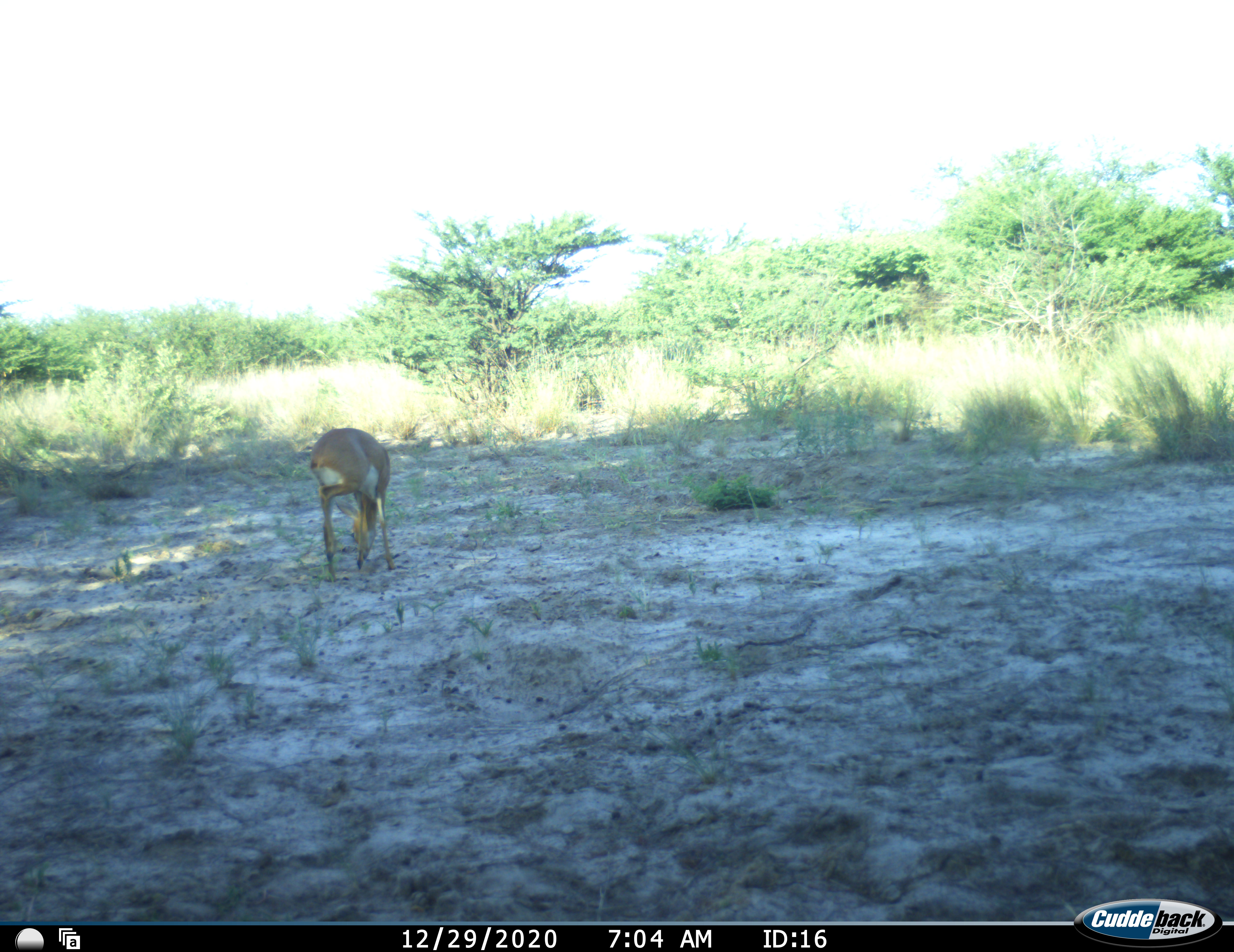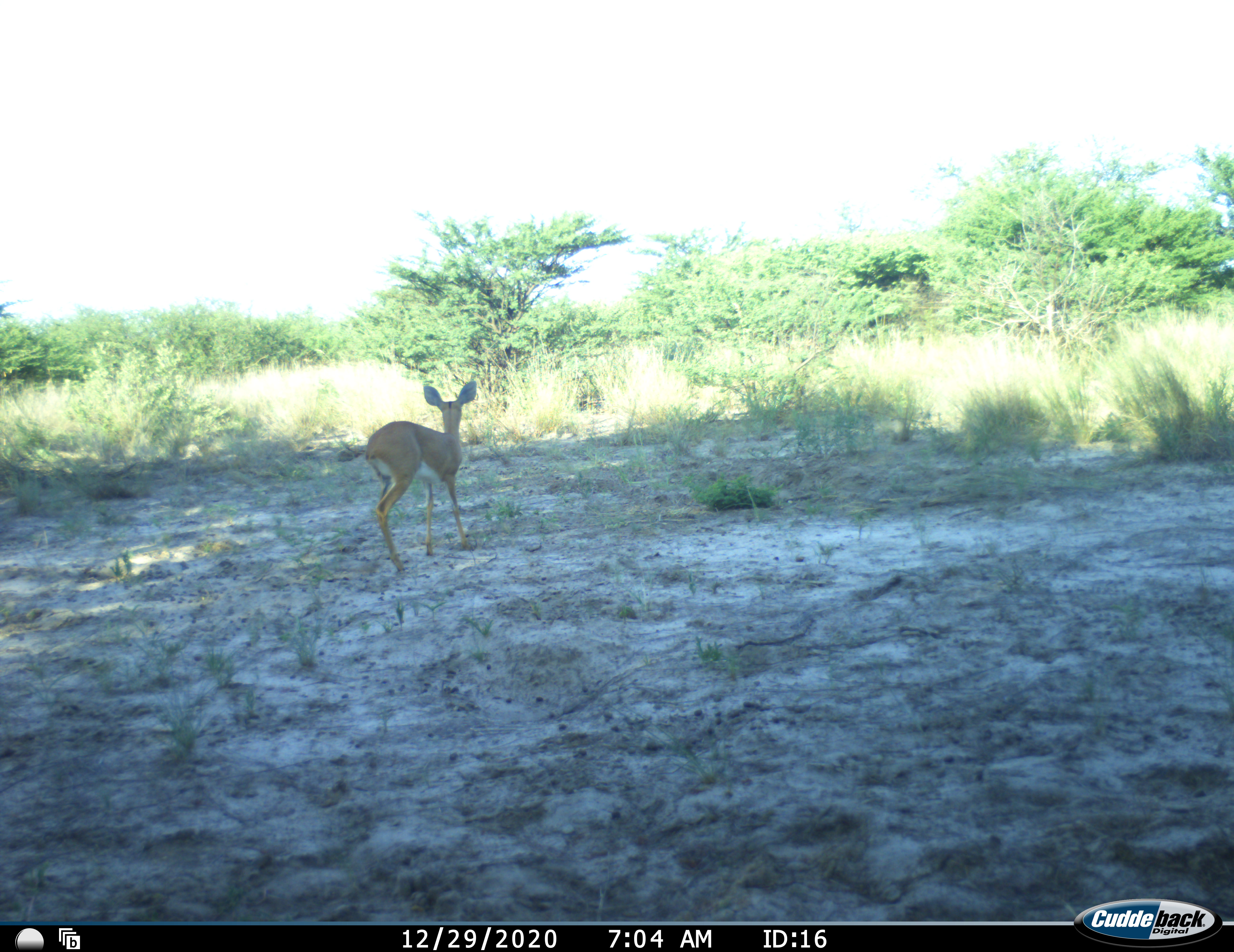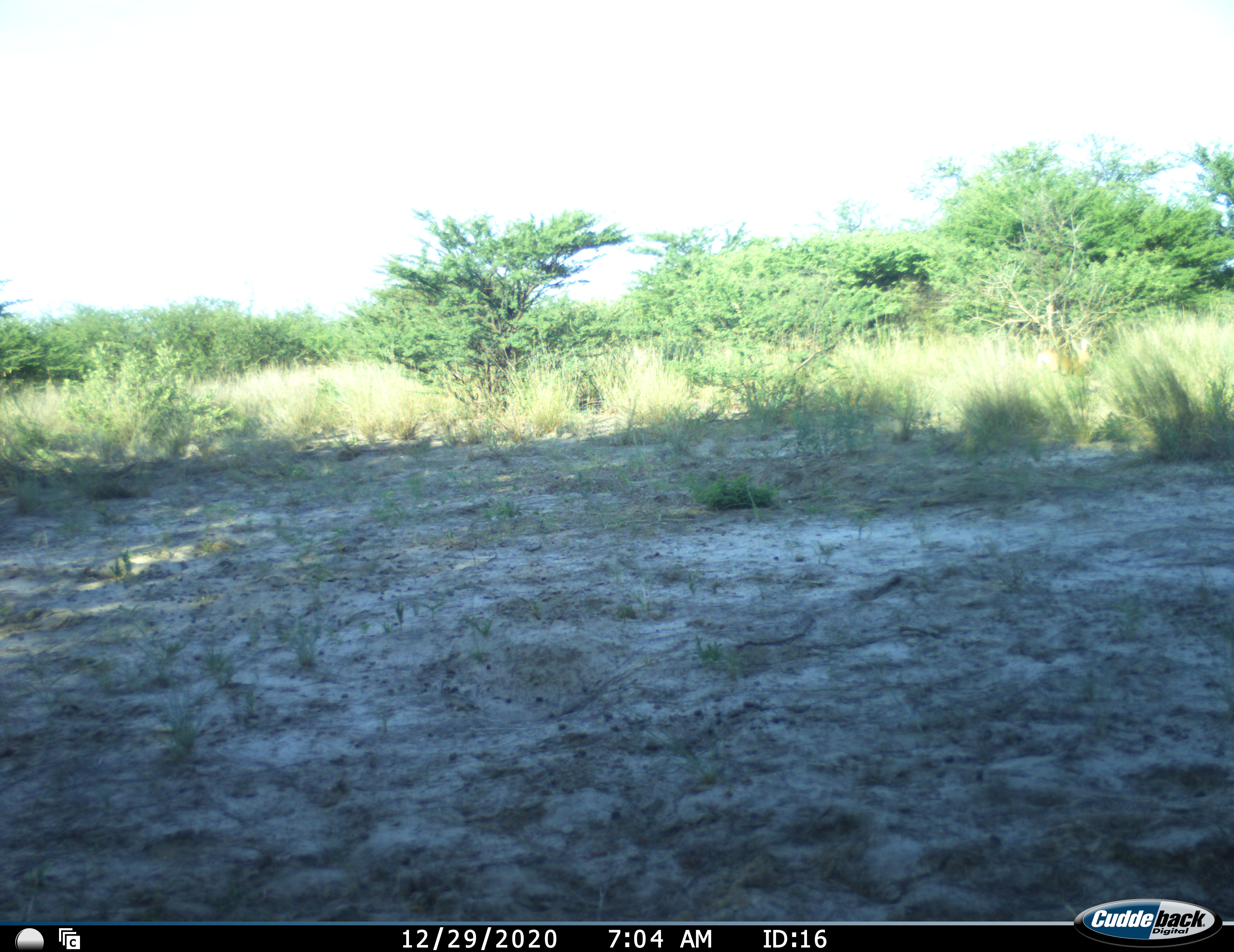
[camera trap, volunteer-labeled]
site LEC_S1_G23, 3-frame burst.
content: unidentified animal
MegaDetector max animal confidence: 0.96